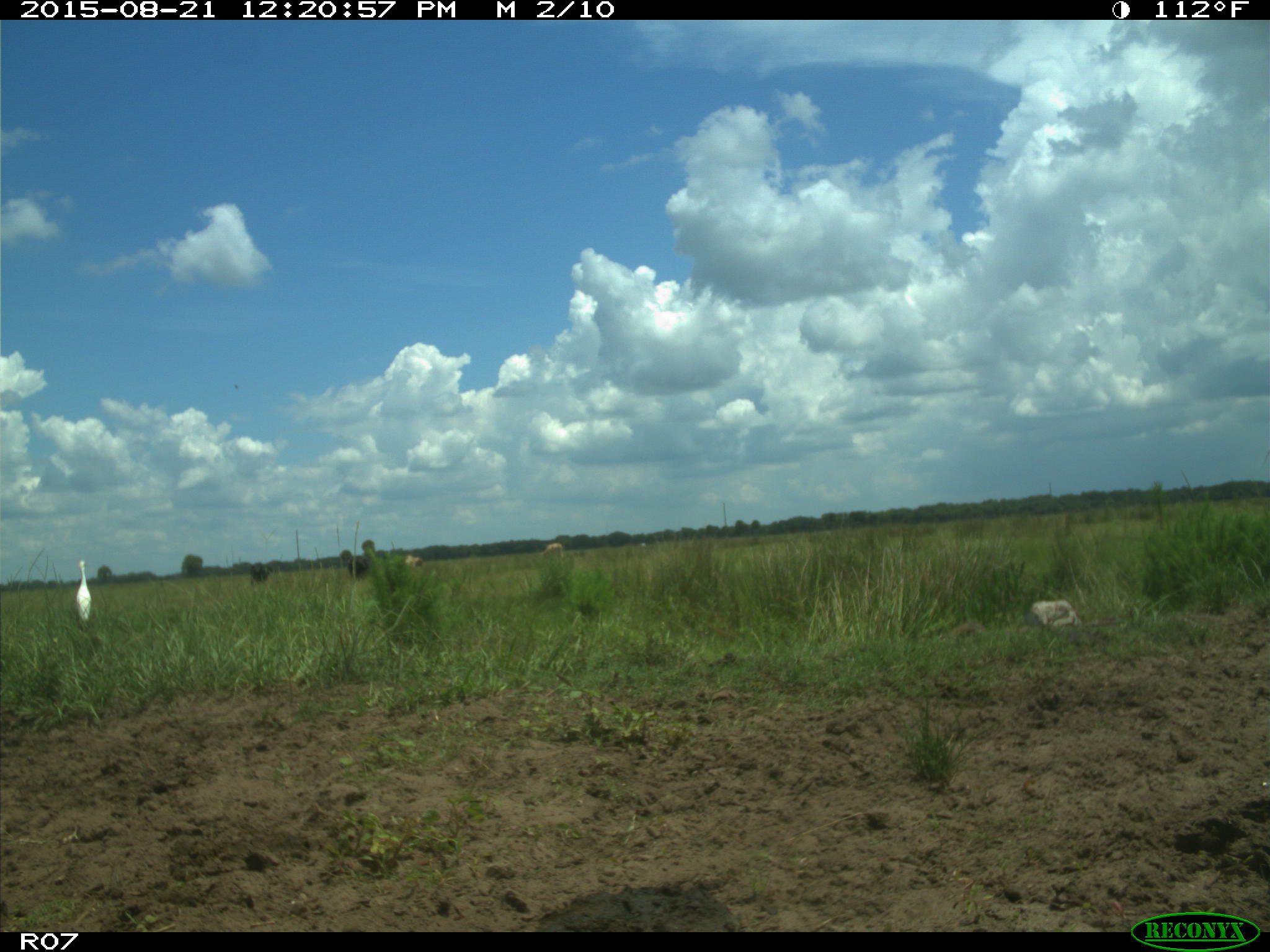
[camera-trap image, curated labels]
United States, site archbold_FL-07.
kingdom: Animalia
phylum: Chordata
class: Mammalia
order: Artiodactyla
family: Bovidae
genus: Bos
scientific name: Bos taurus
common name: domestic cow